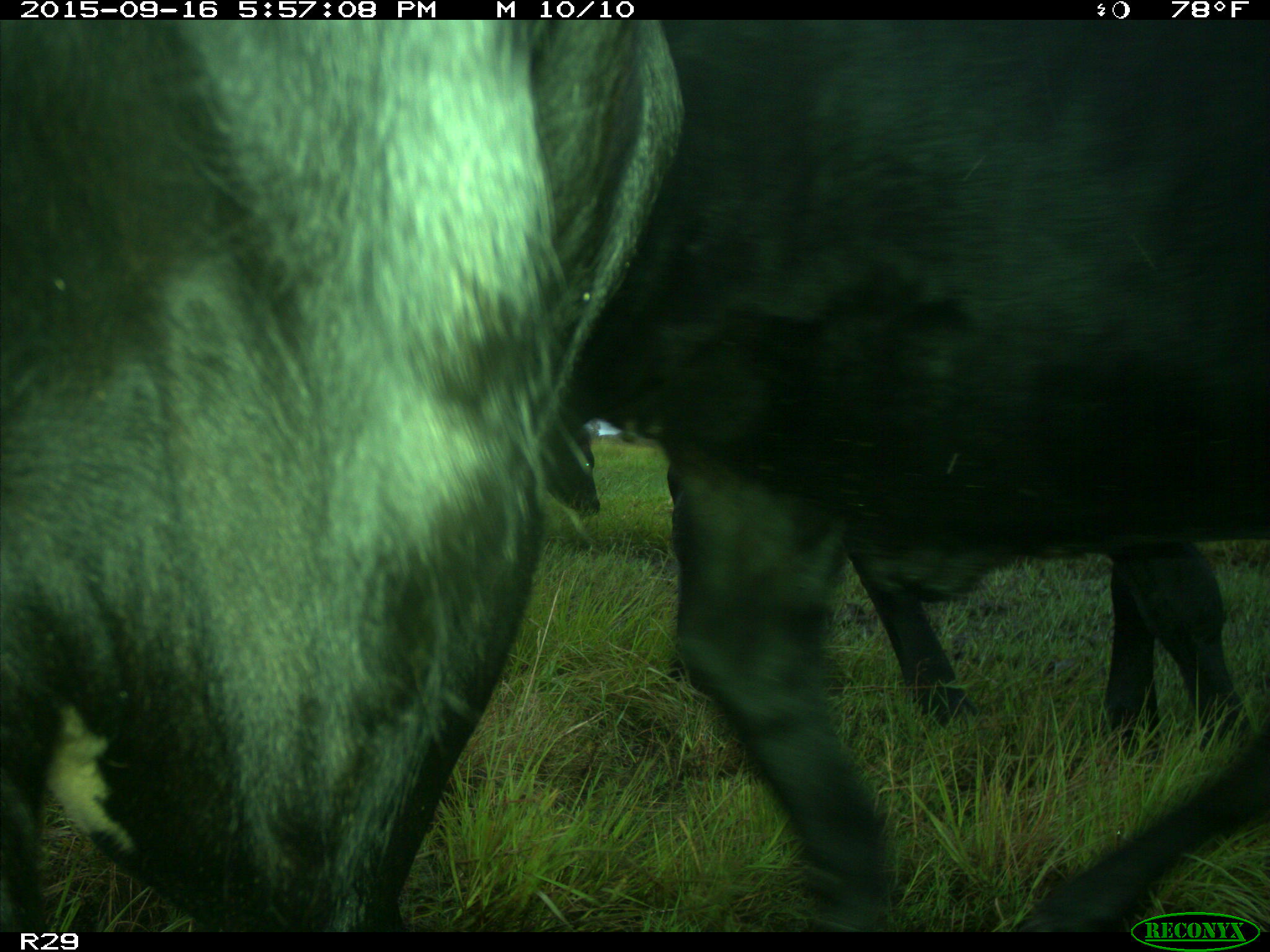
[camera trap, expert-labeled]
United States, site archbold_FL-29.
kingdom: Animalia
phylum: Chordata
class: Mammalia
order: Artiodactyla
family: Bovidae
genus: Bos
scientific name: Bos taurus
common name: domestic cow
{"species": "Bos taurus (domestic cow)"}